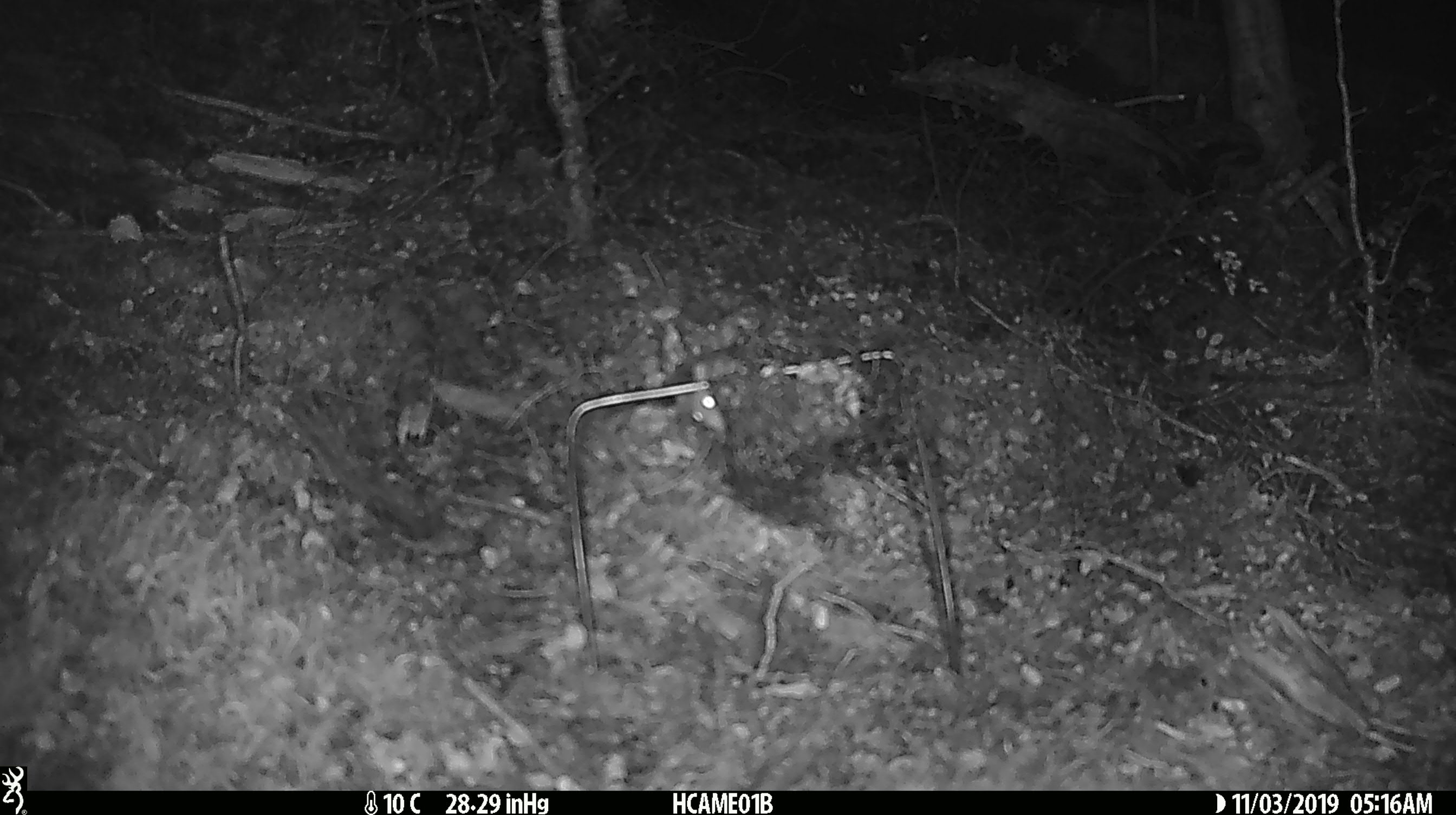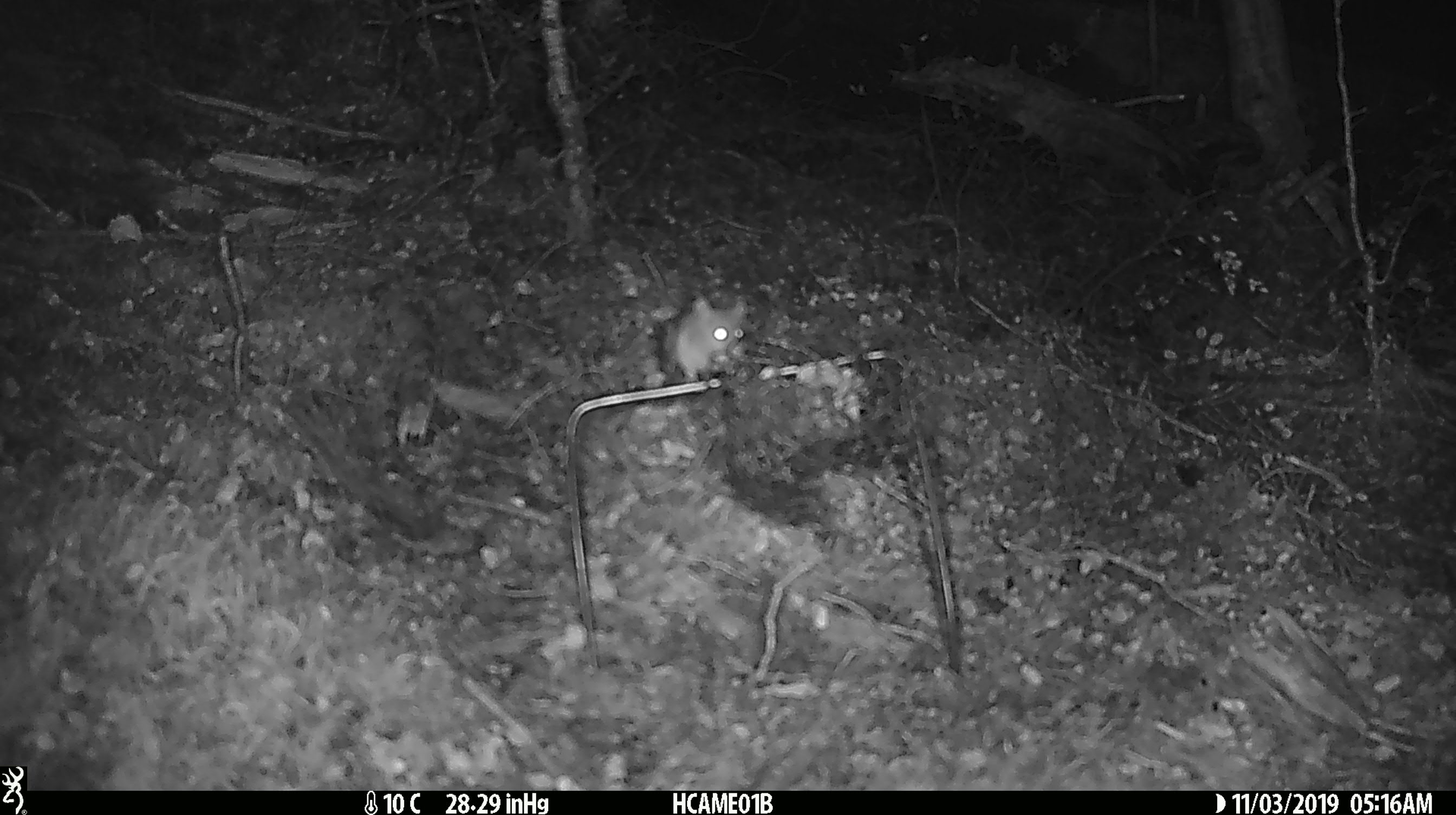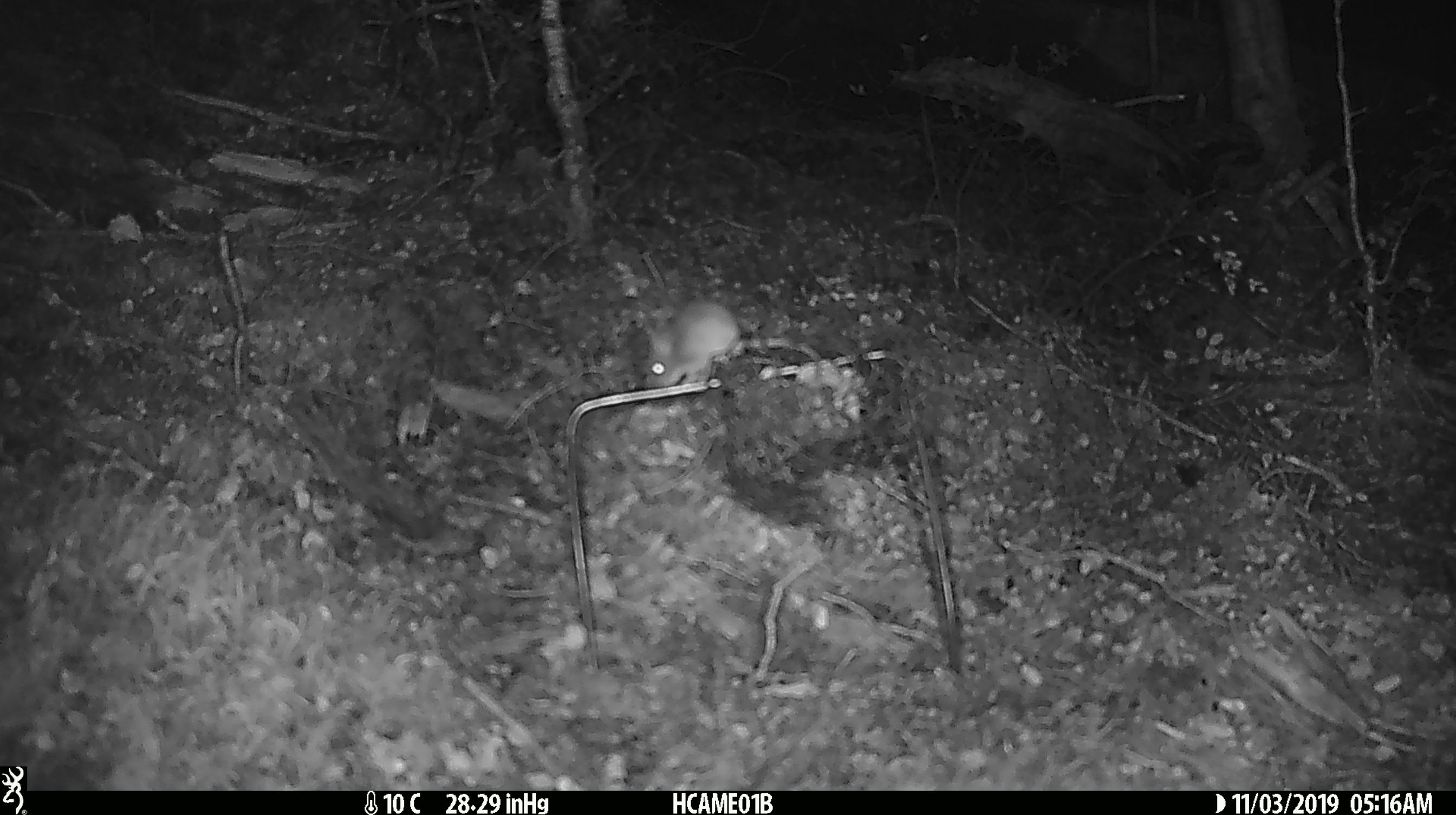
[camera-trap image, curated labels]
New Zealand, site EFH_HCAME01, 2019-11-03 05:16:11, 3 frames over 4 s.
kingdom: Animalia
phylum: Chordata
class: Mammalia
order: Rodentia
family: Muridae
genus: Mus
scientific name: Mus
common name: mouse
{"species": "mouse (Mus)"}